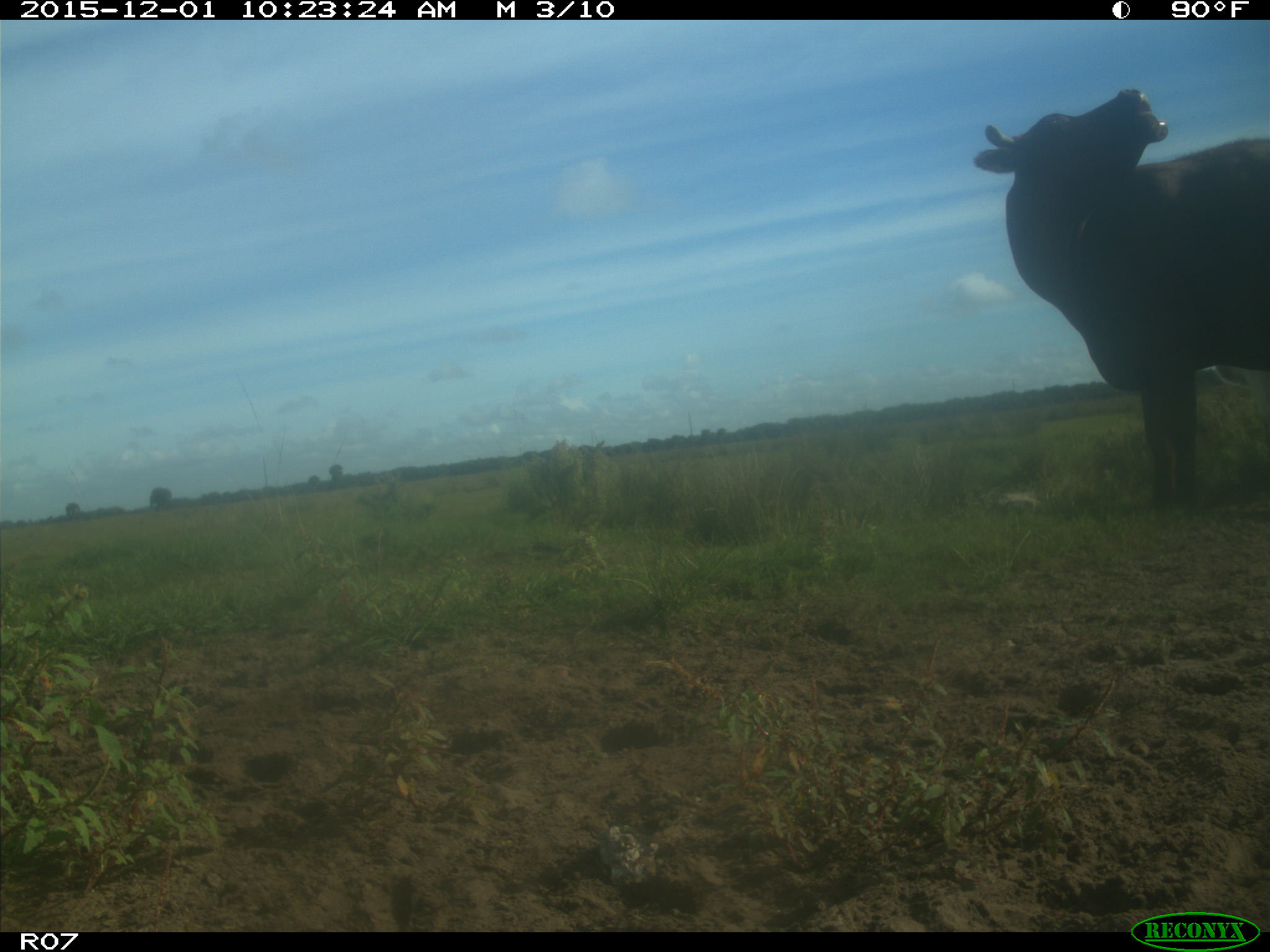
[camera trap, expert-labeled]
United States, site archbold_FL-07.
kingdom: Animalia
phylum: Chordata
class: Mammalia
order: Artiodactyla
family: Bovidae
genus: Bos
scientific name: Bos taurus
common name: domestic cow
Bos taurus (domestic cow).